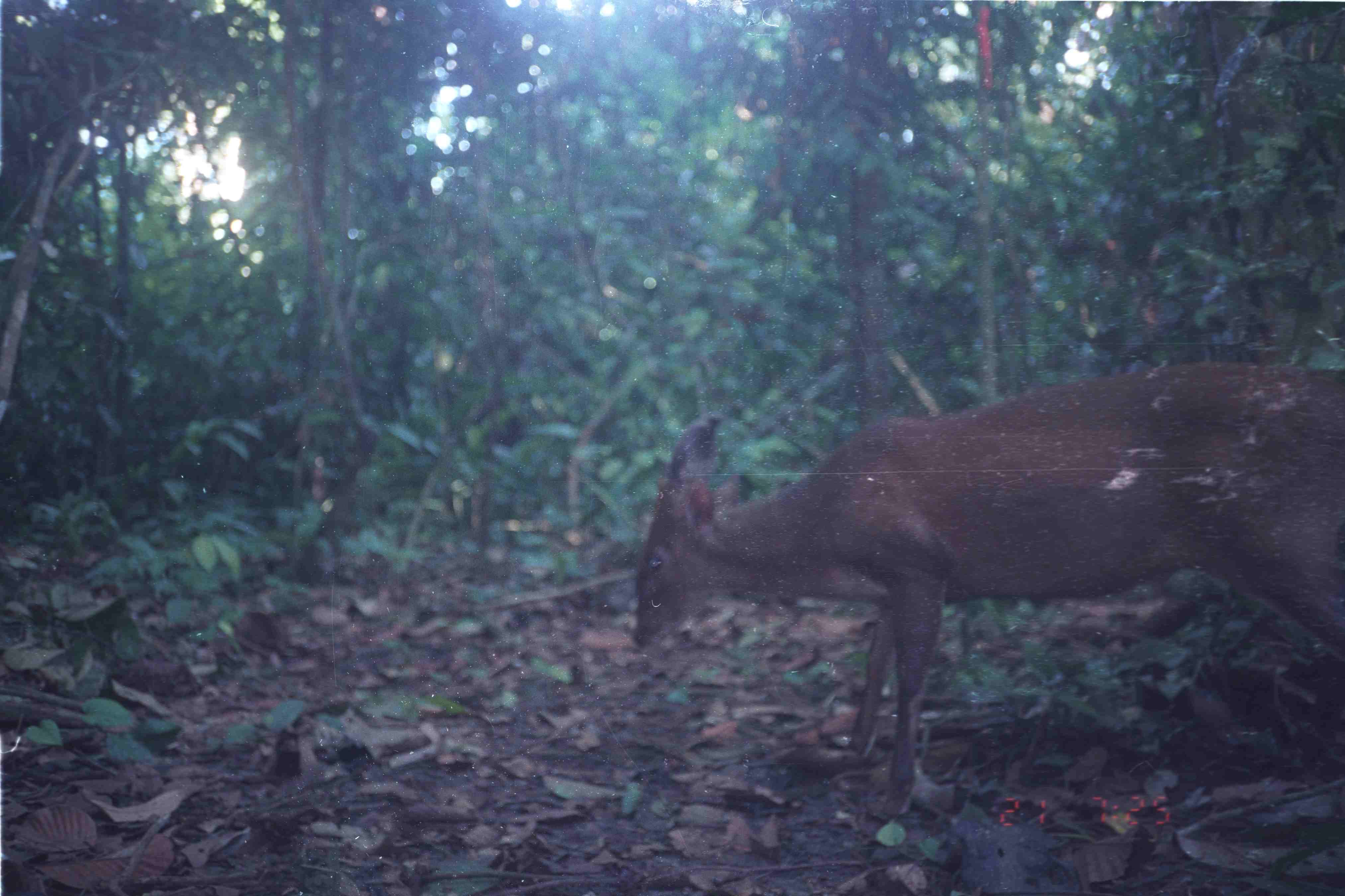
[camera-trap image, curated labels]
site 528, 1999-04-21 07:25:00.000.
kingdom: Animalia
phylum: Chordata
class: Mammalia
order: Artiodactyla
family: Cervidae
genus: Muntiacus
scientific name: Muntiacus muntjak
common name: southern red muntjac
Muntiacus muntjak (southern red muntjac), count 1.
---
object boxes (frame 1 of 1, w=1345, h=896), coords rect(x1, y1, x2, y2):
muntiacus muntjak: rect(628, 358, 1341, 820)